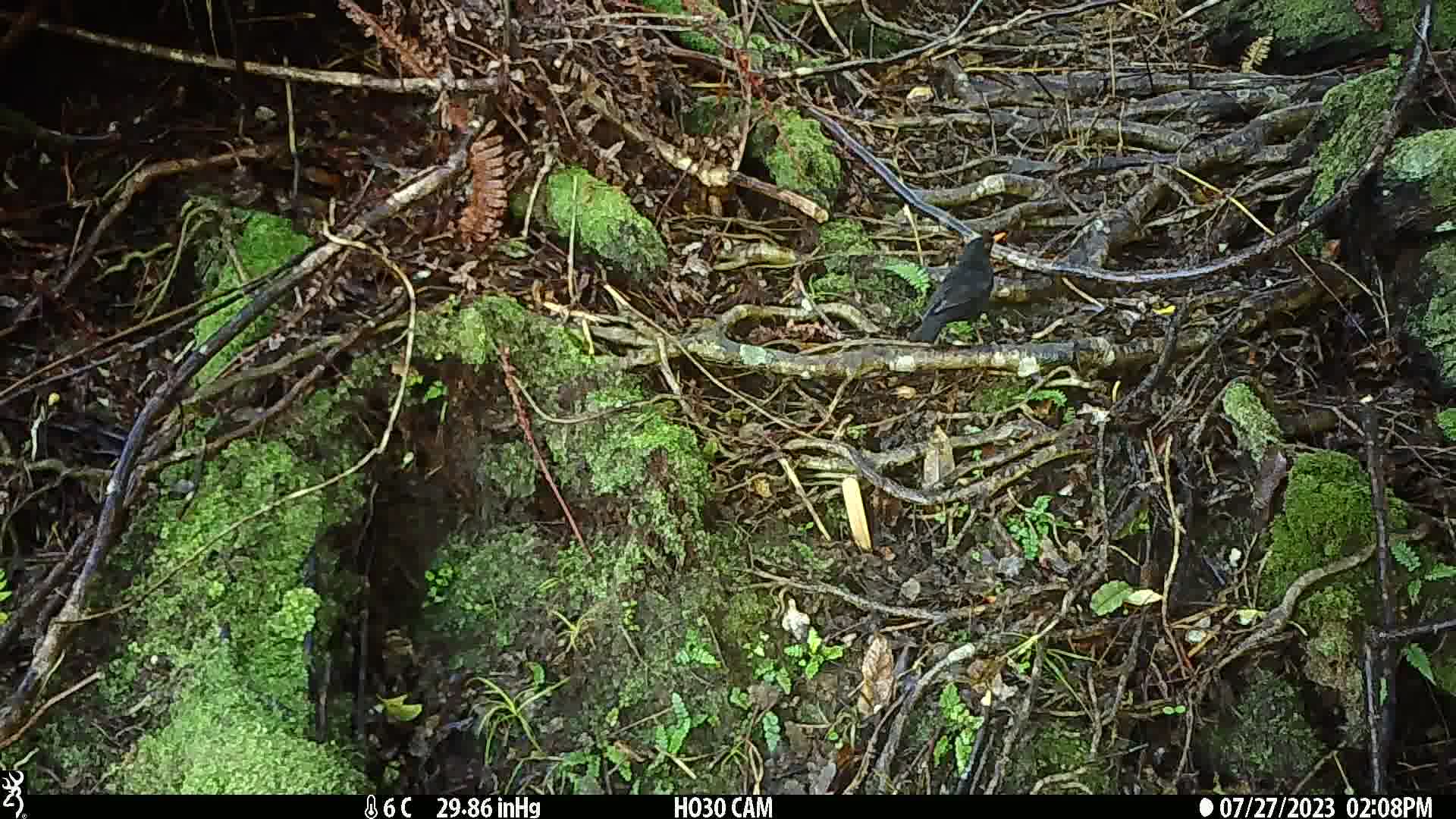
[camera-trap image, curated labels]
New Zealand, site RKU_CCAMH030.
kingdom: Animalia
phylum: Chordata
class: Aves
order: Passeriformes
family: Turdidae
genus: Turdus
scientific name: Turdus merula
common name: eurasian blackbird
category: blackbird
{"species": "blackbird (eurasian blackbird) (Turdus merula)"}